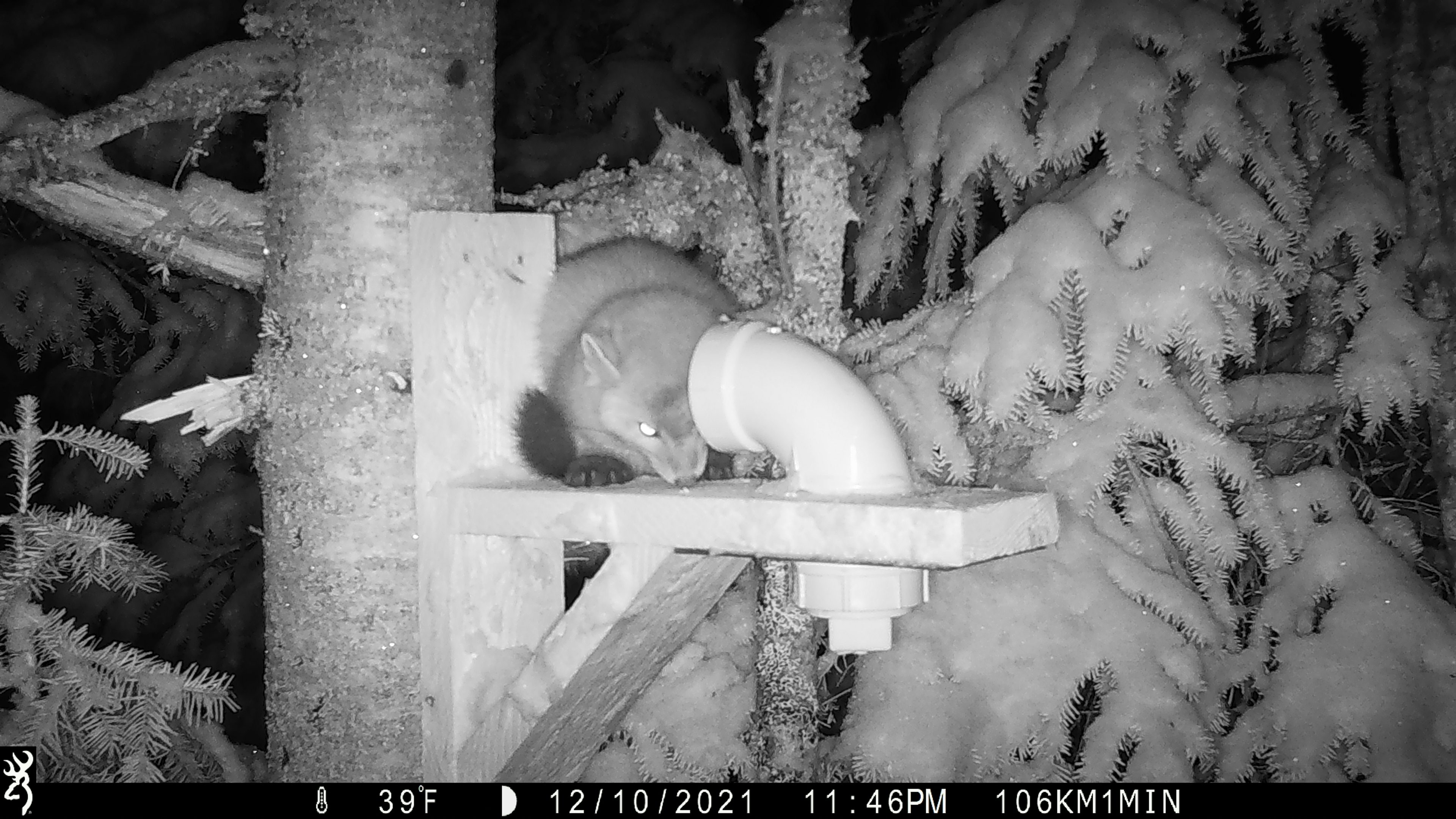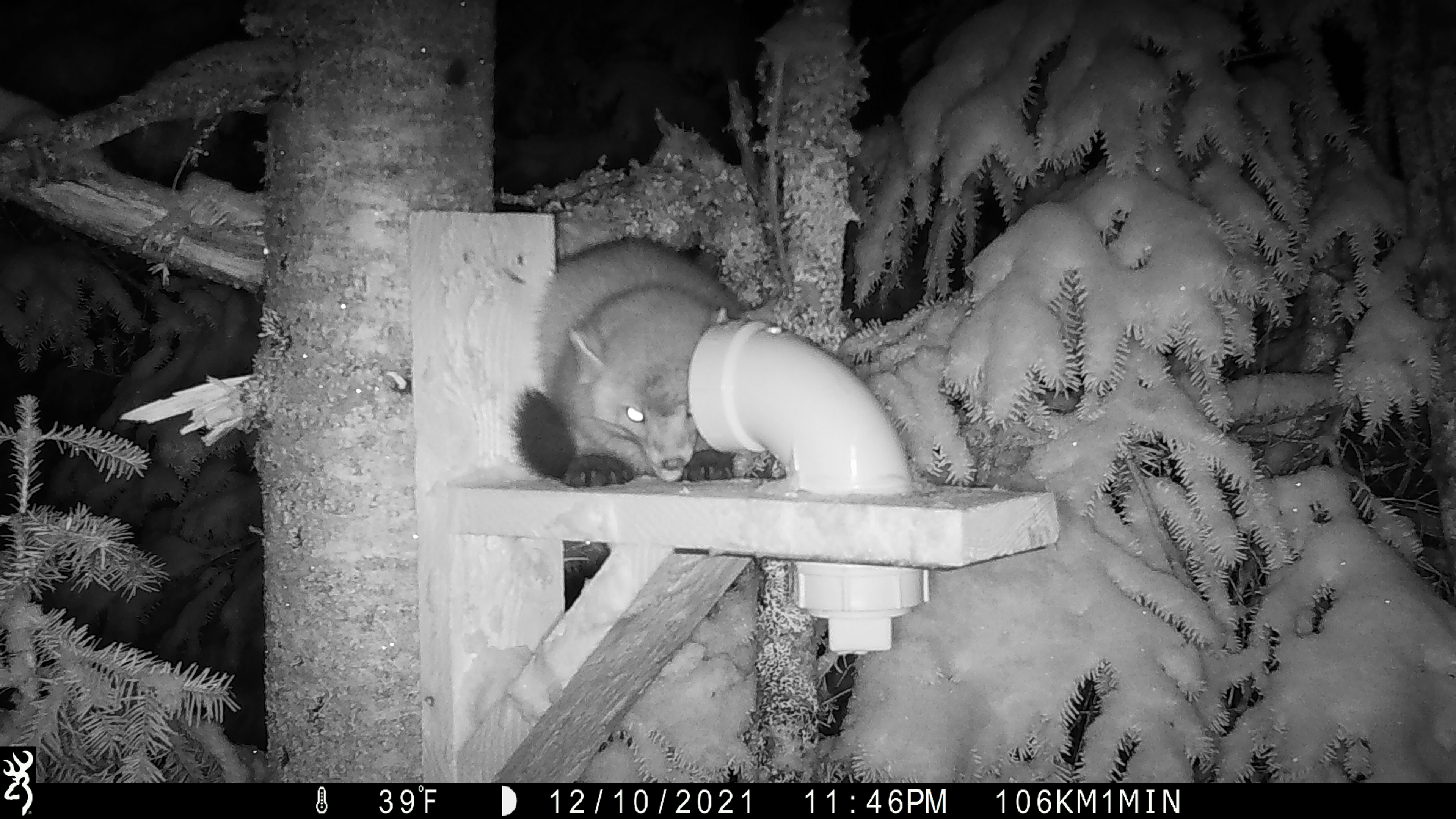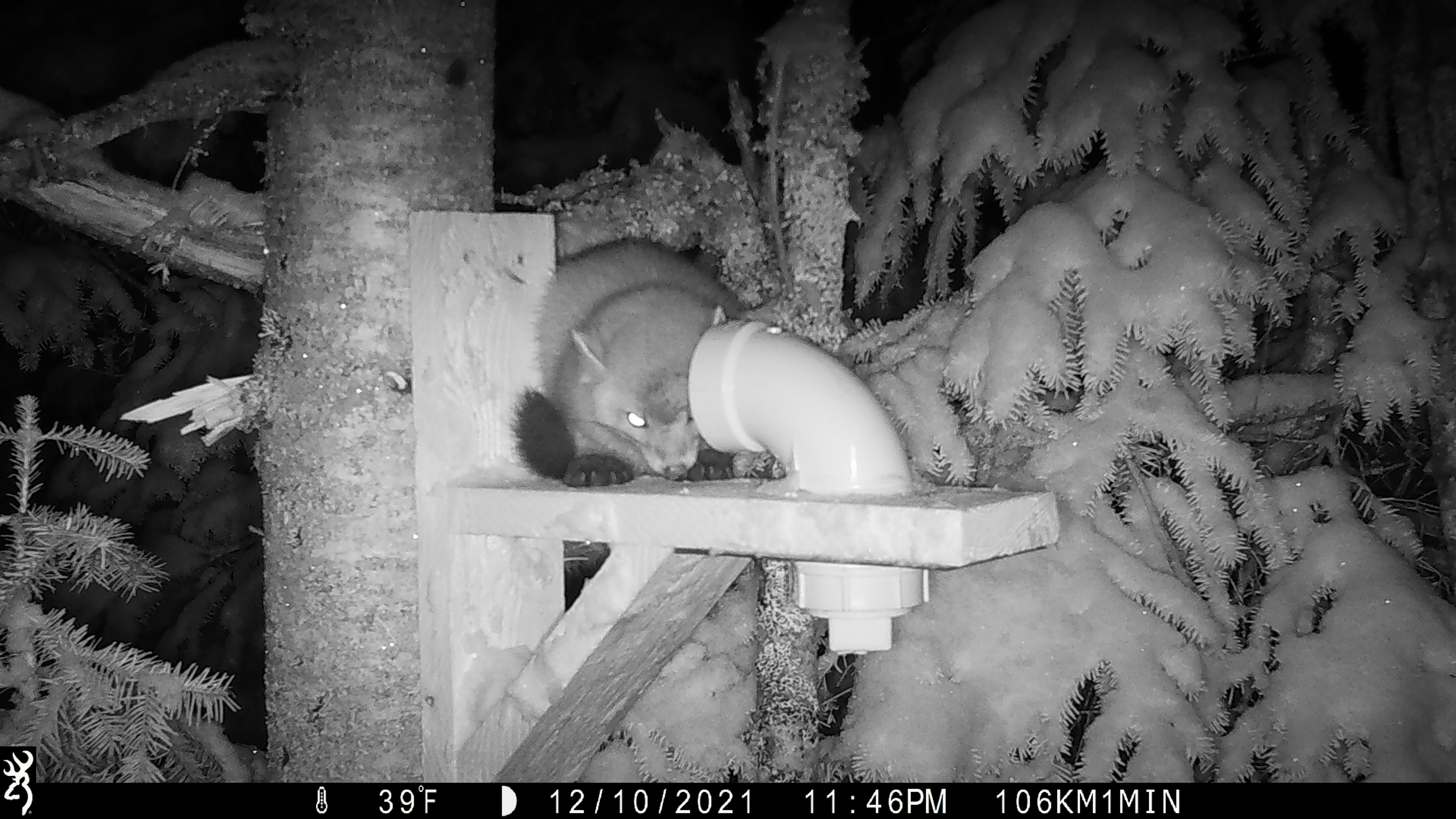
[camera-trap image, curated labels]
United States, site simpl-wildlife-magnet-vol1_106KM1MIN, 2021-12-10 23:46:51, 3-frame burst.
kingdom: Animalia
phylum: Chordata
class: Mammalia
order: Carnivora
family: Mustelidae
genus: Martes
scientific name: Martes americana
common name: american marten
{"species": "american marten (Martes americana)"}